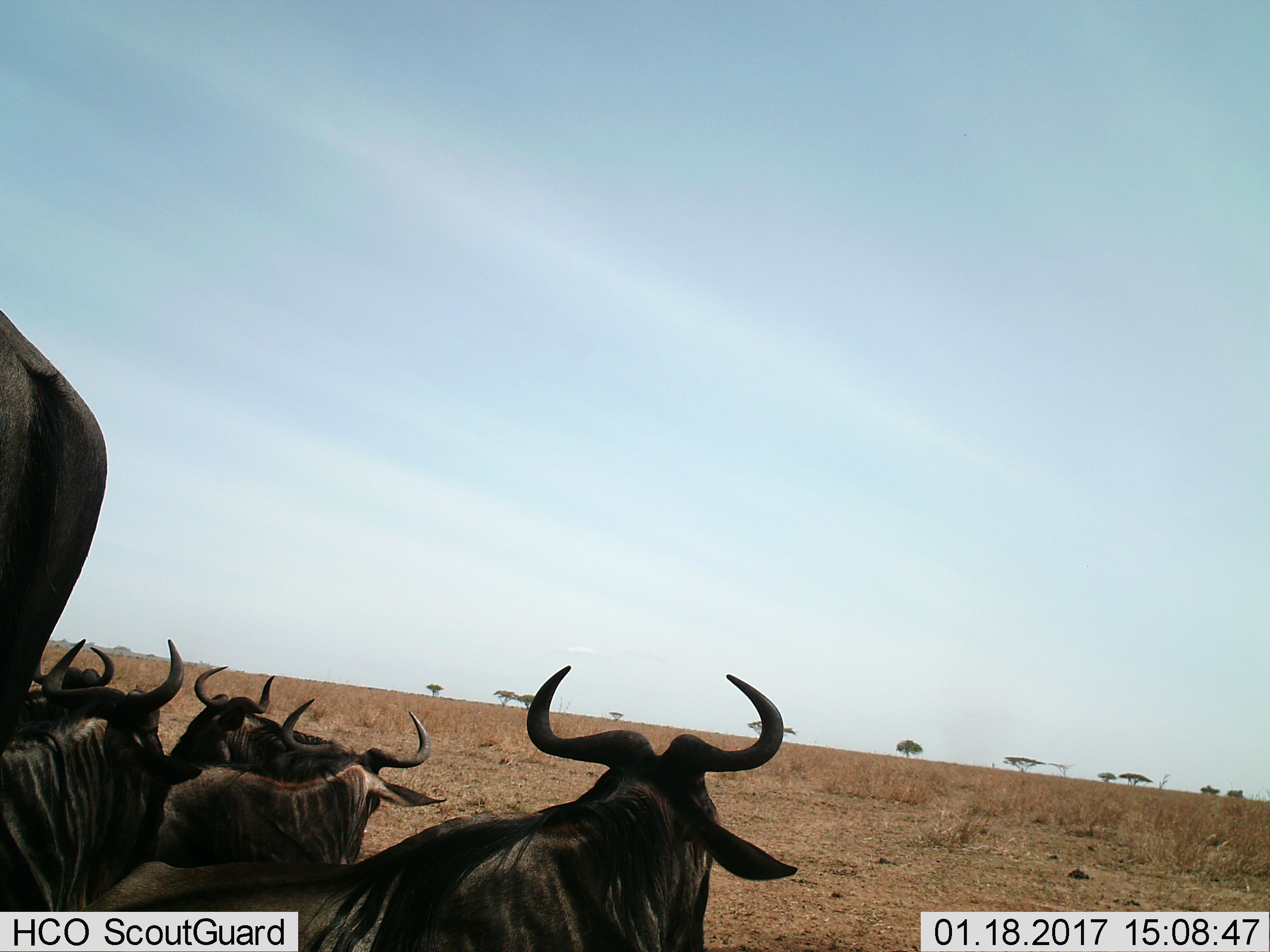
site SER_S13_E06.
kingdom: Animalia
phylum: Chordata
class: Mammalia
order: Artiodactyla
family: Bovidae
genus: Connochaetes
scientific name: Connochaetes taurinus taurinus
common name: blue wildebeest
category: wildebeestblue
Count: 6.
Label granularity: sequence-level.